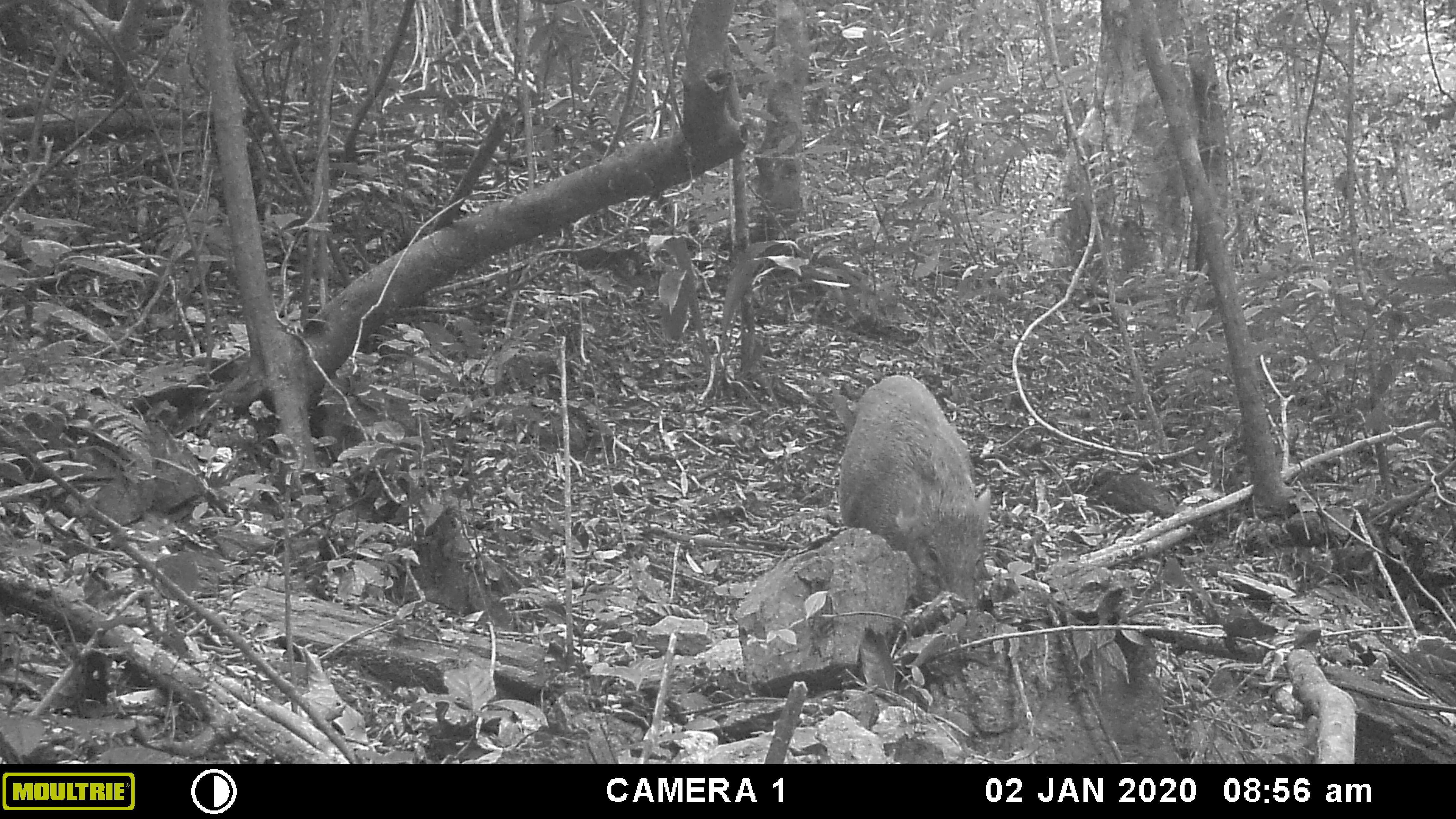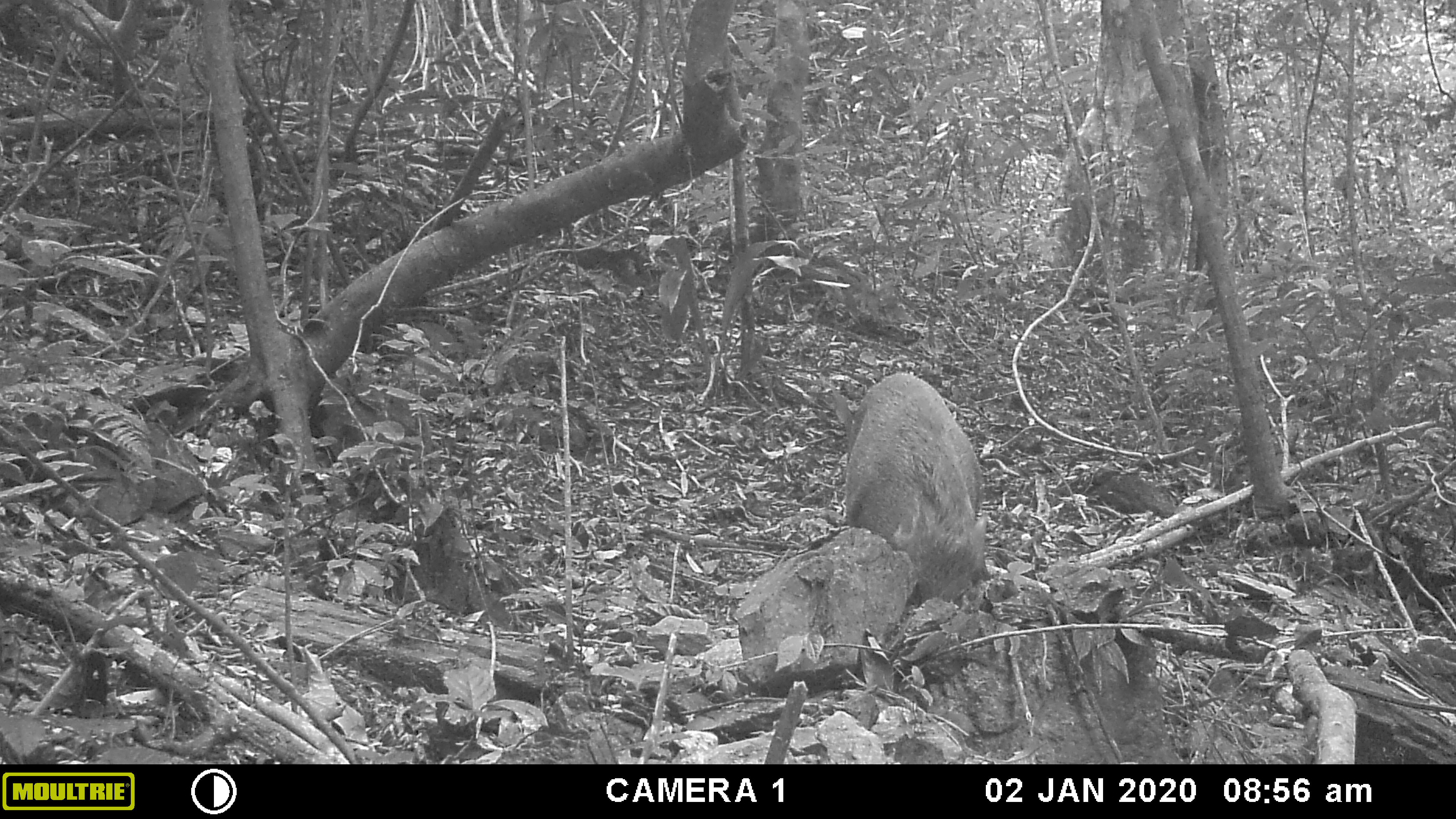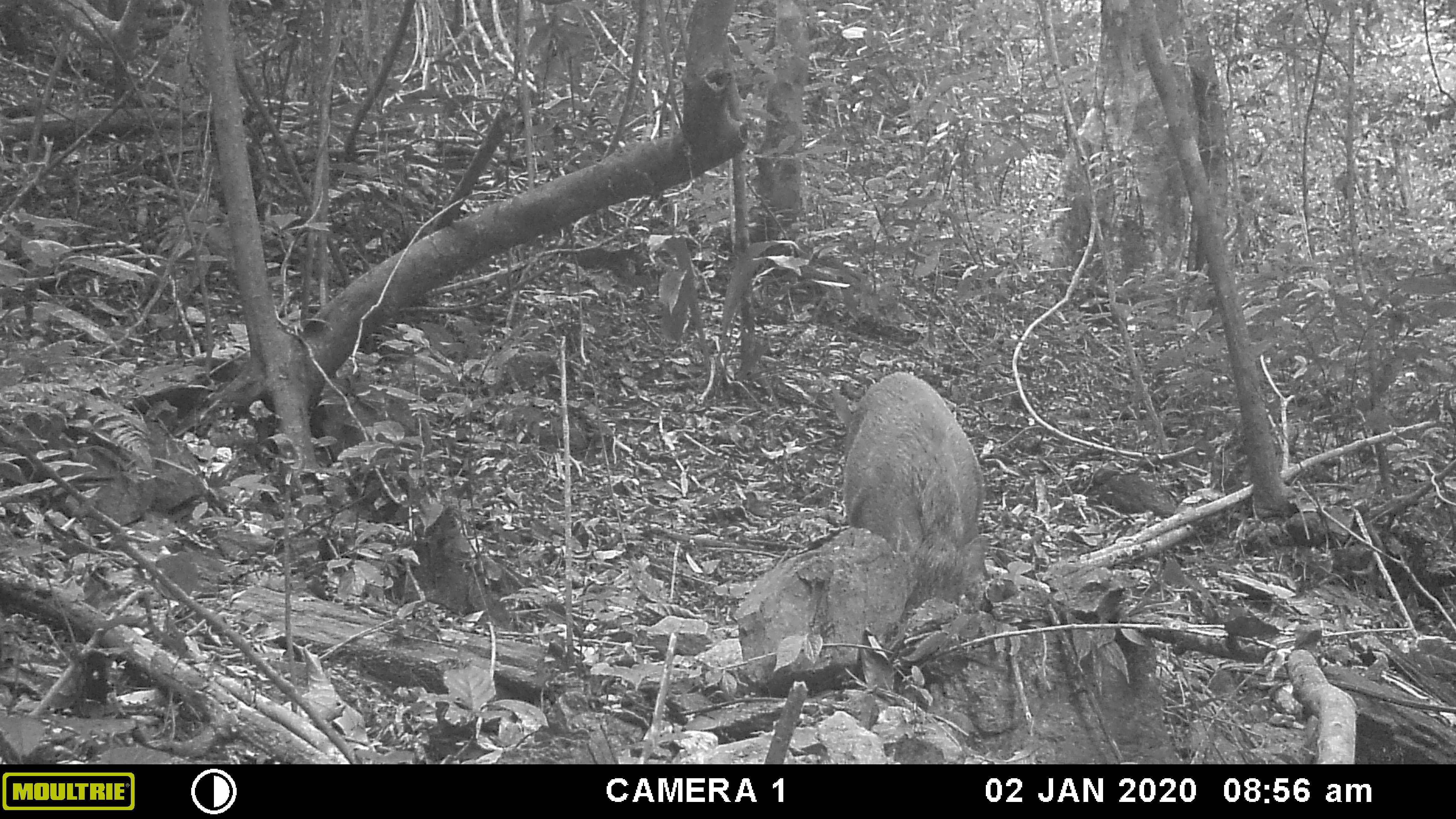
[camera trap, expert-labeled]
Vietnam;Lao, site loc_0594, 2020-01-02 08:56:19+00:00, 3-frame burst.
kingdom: Animalia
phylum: Chordata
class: Mammalia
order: Artiodactyla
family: Suidae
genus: Sus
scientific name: Sus scrofa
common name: eurasian wild pig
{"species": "eurasian wild pig (Sus scrofa)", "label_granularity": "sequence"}